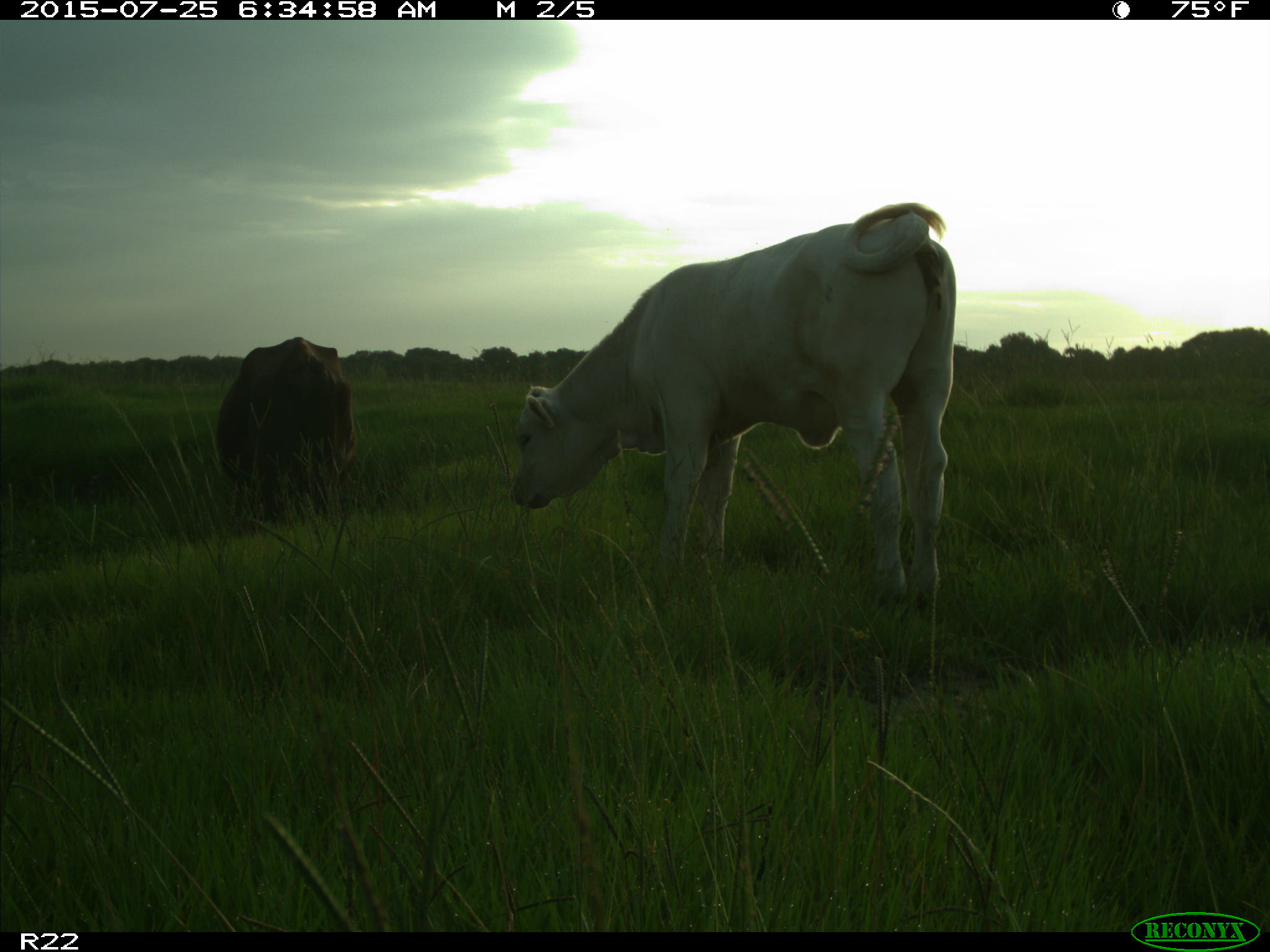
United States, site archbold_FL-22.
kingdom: Animalia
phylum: Chordata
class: Mammalia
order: Artiodactyla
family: Bovidae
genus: Bos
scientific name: Bos taurus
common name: domestic cow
Bos taurus (domestic cow).